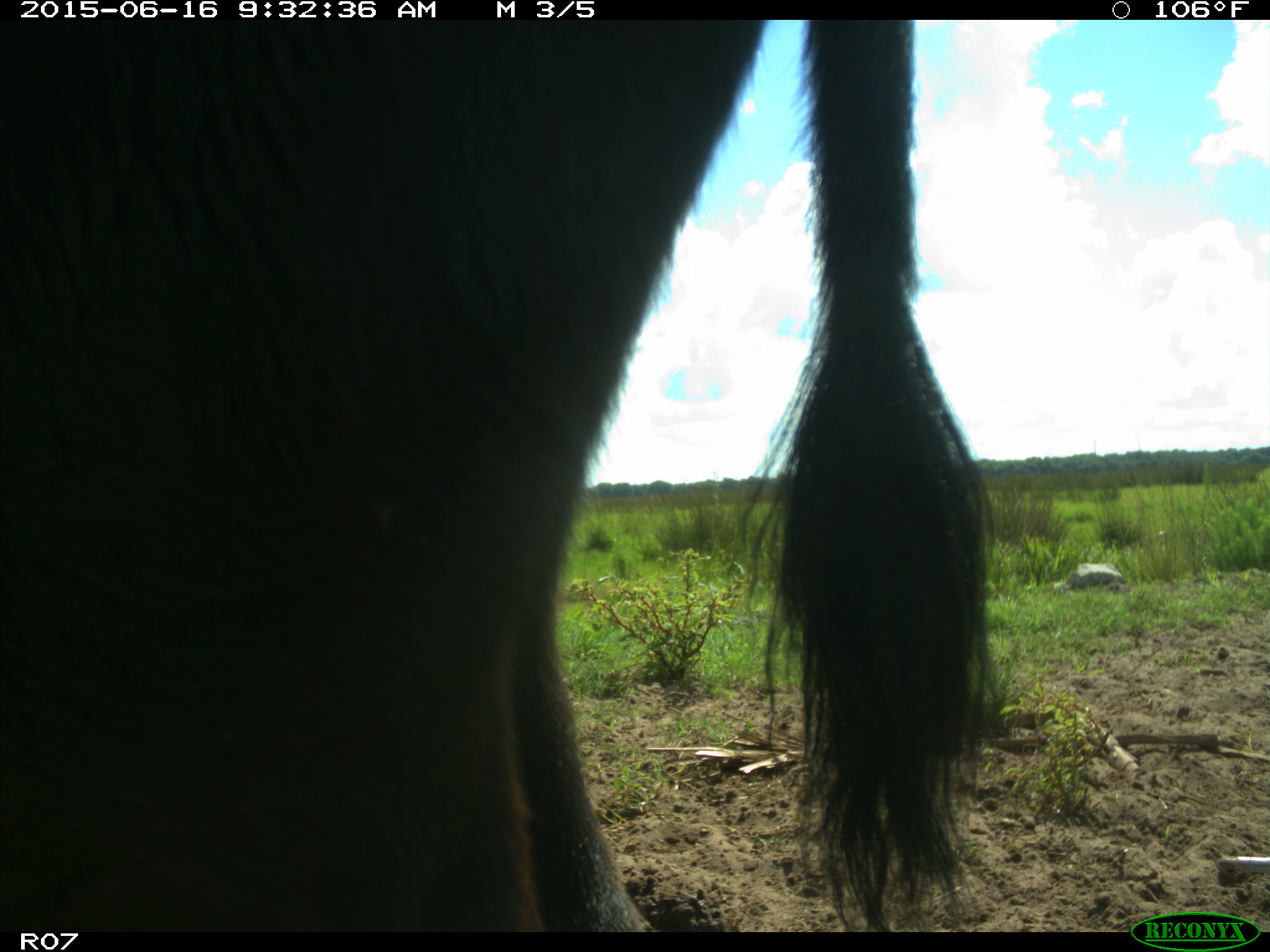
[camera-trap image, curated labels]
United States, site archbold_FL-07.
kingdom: Animalia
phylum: Chordata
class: Mammalia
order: Artiodactyla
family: Bovidae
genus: Bos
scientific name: Bos taurus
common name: domestic cow